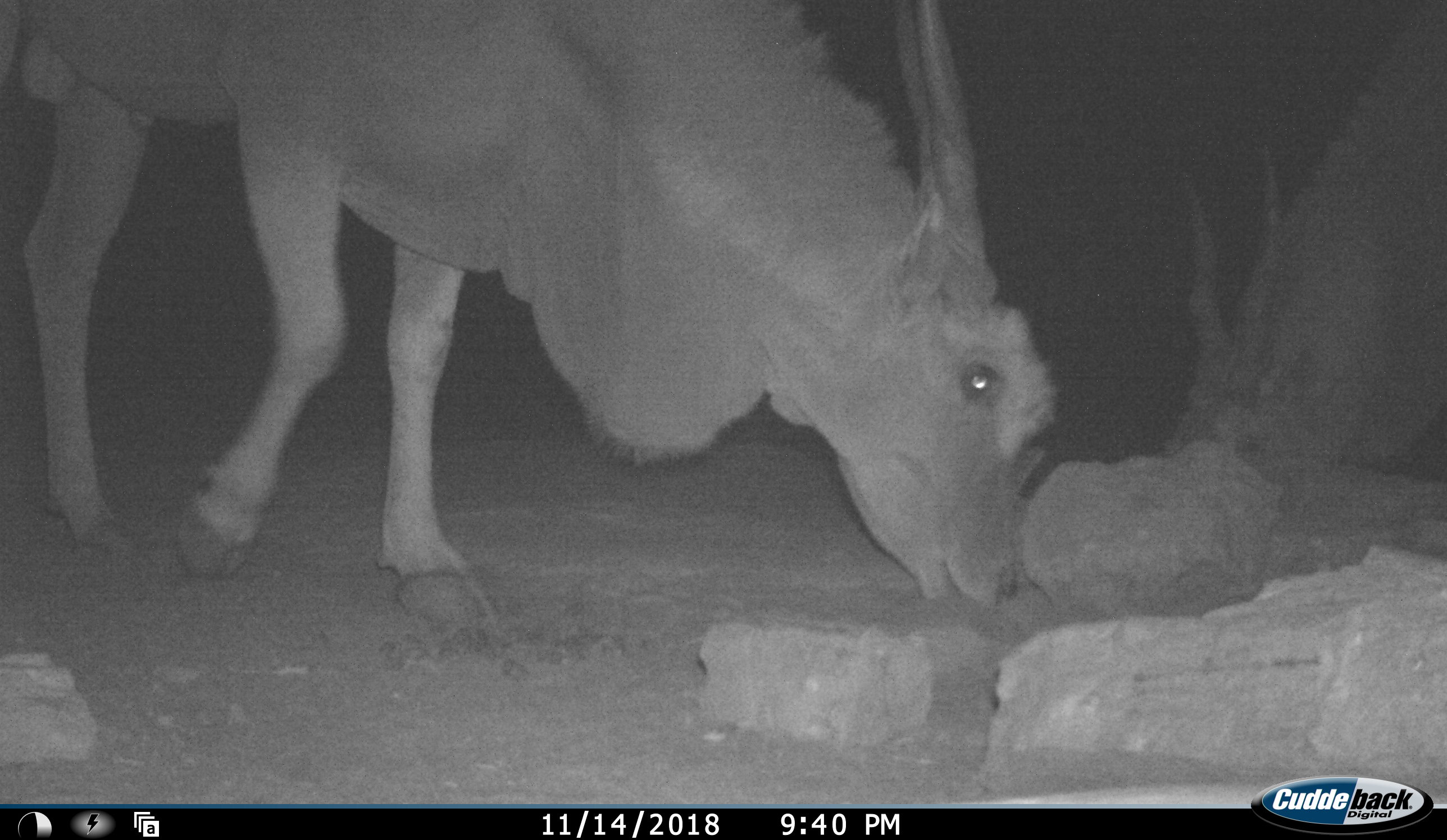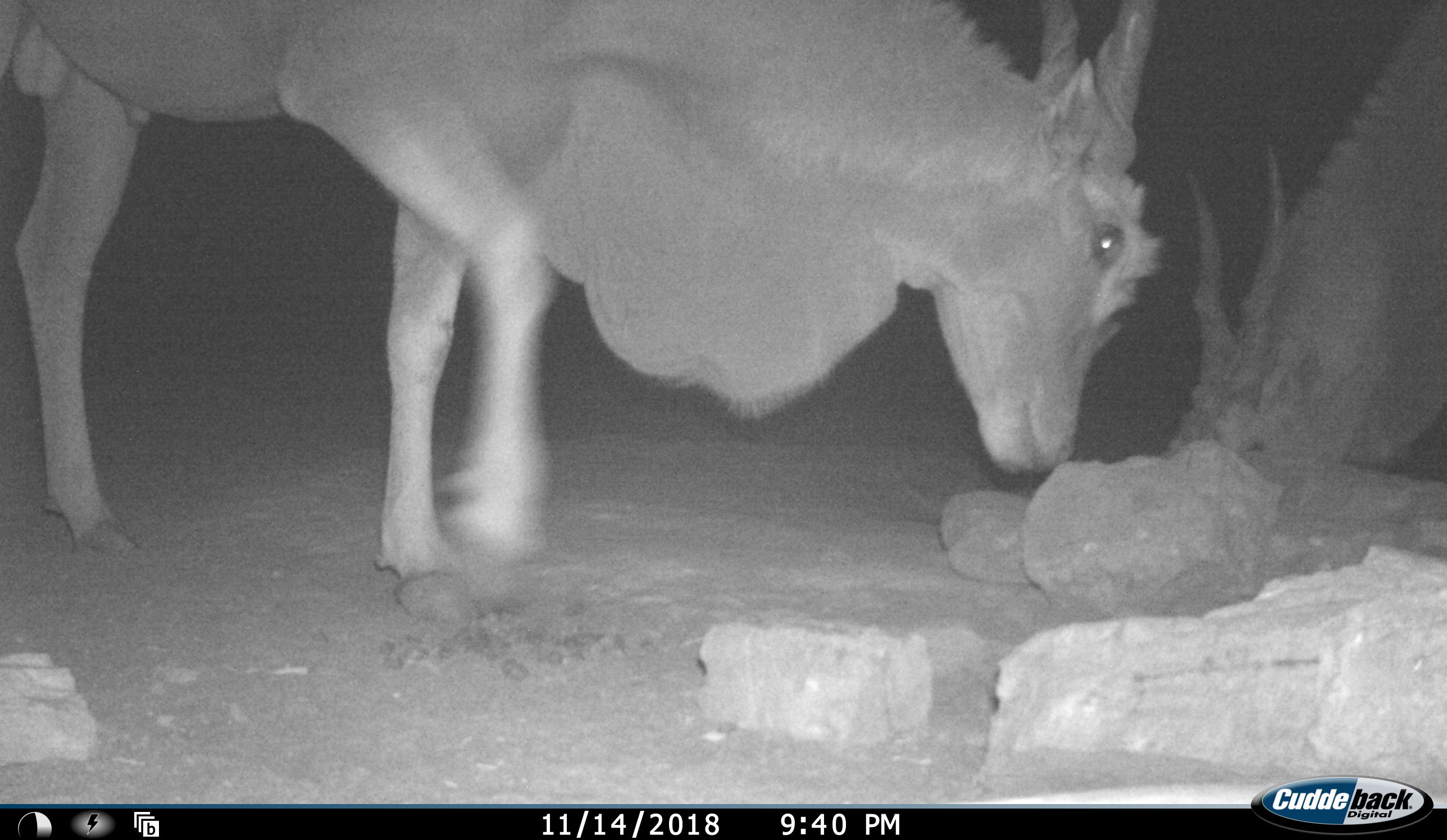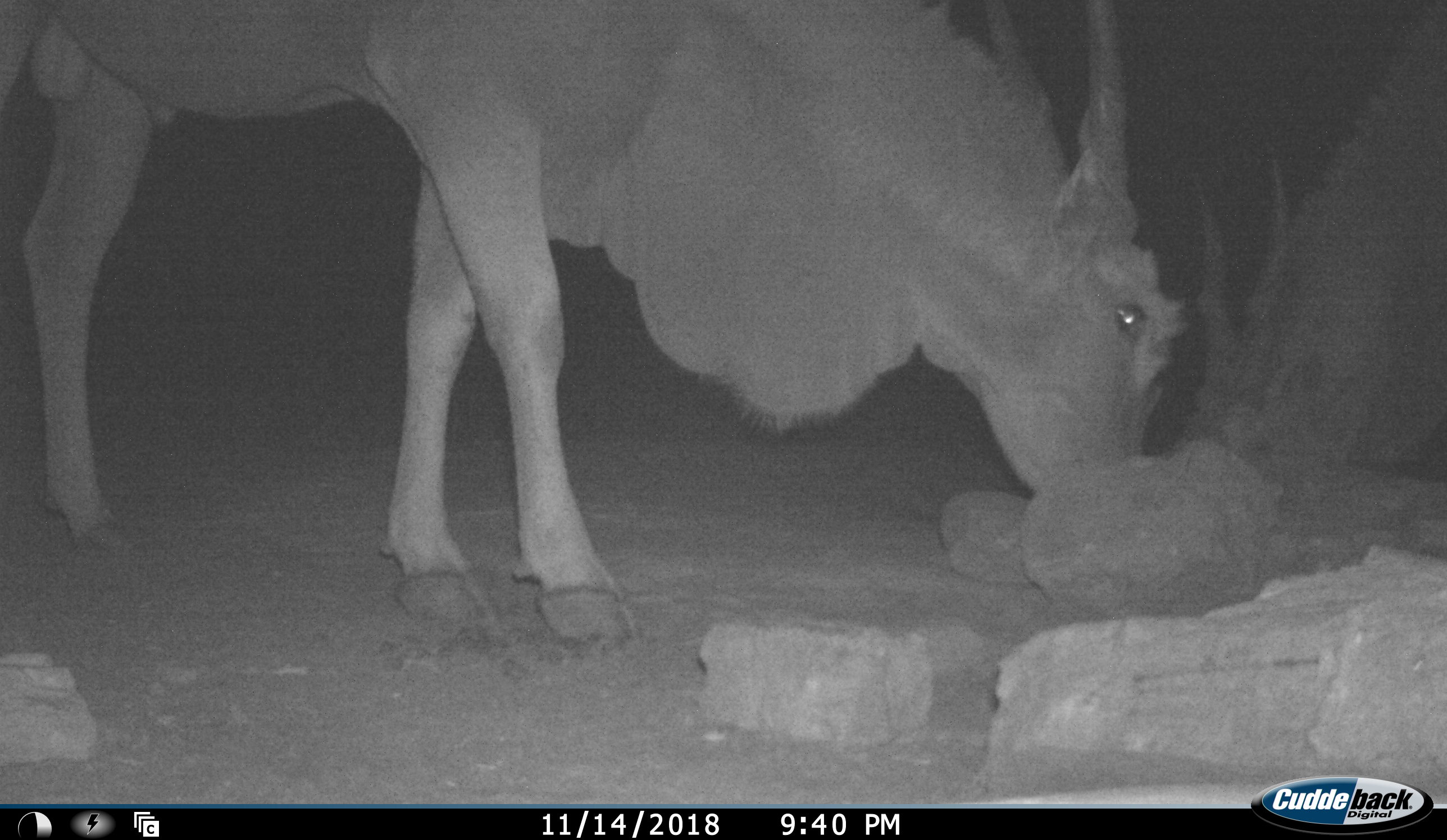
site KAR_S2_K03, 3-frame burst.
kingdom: Animalia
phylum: Chordata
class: Mammalia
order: Artiodactyla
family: Bovidae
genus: Tragelaphus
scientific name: Tragelaphus oryx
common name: eland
Eland (Tragelaphus oryx), count 2. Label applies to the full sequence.